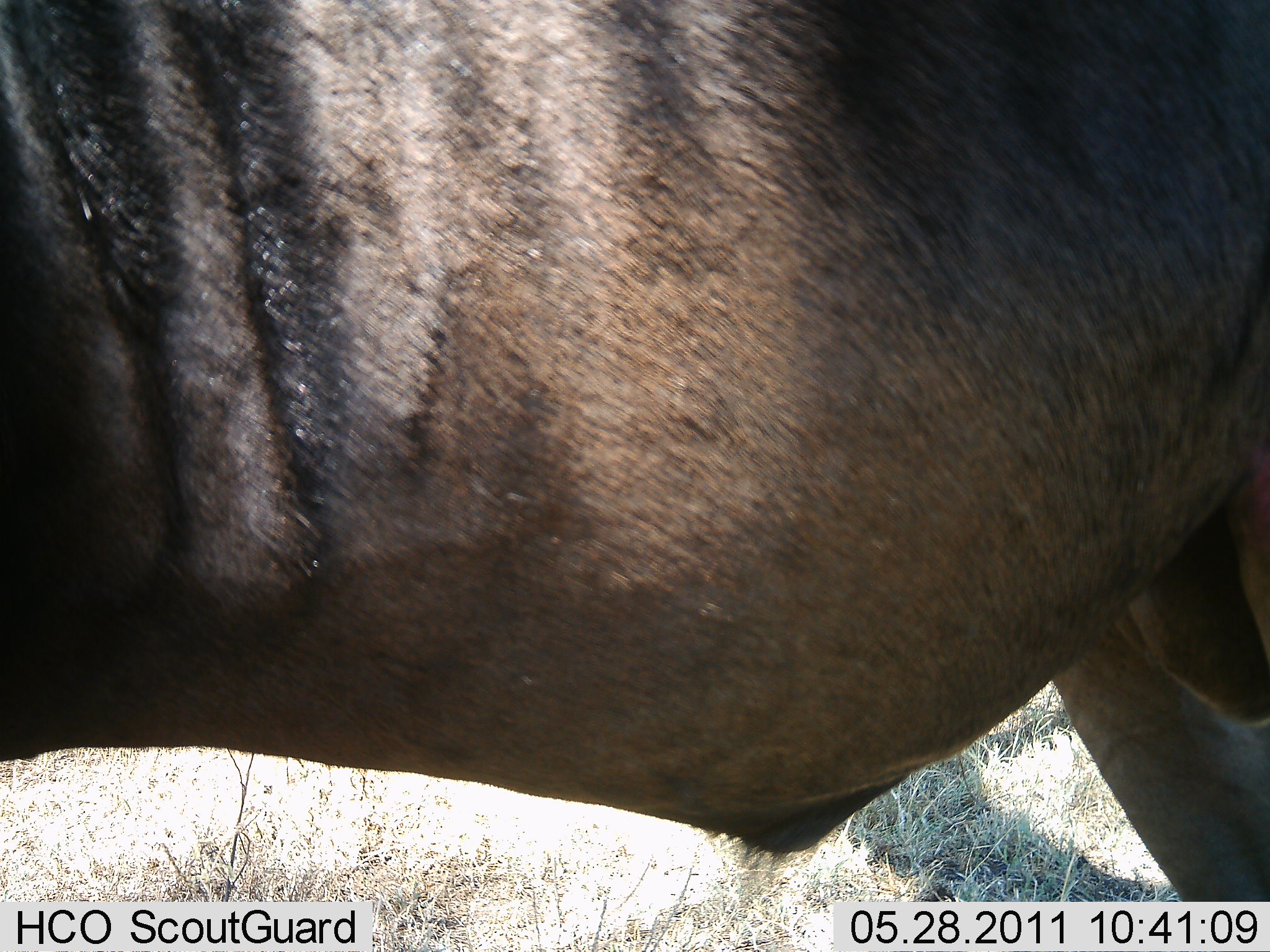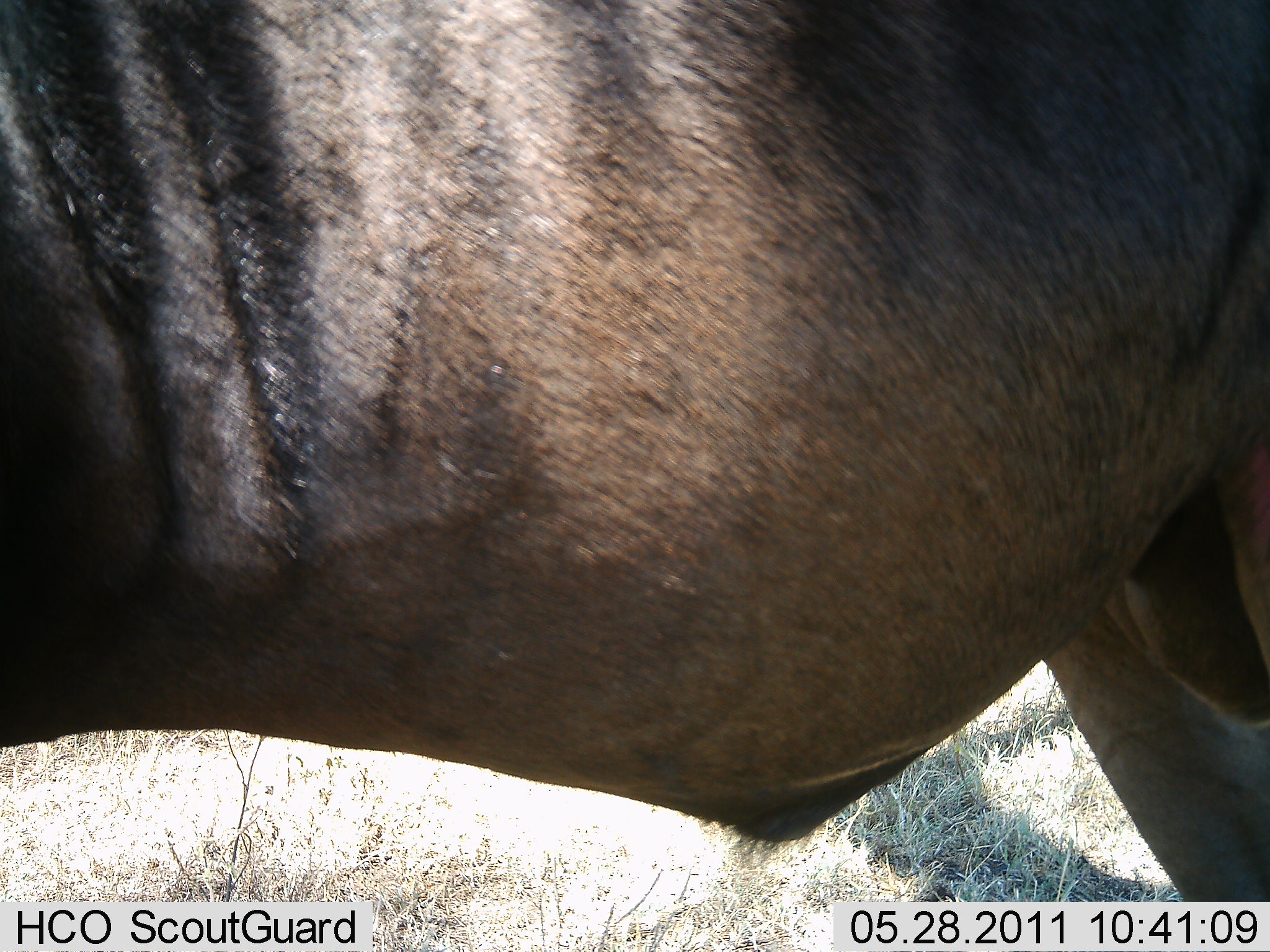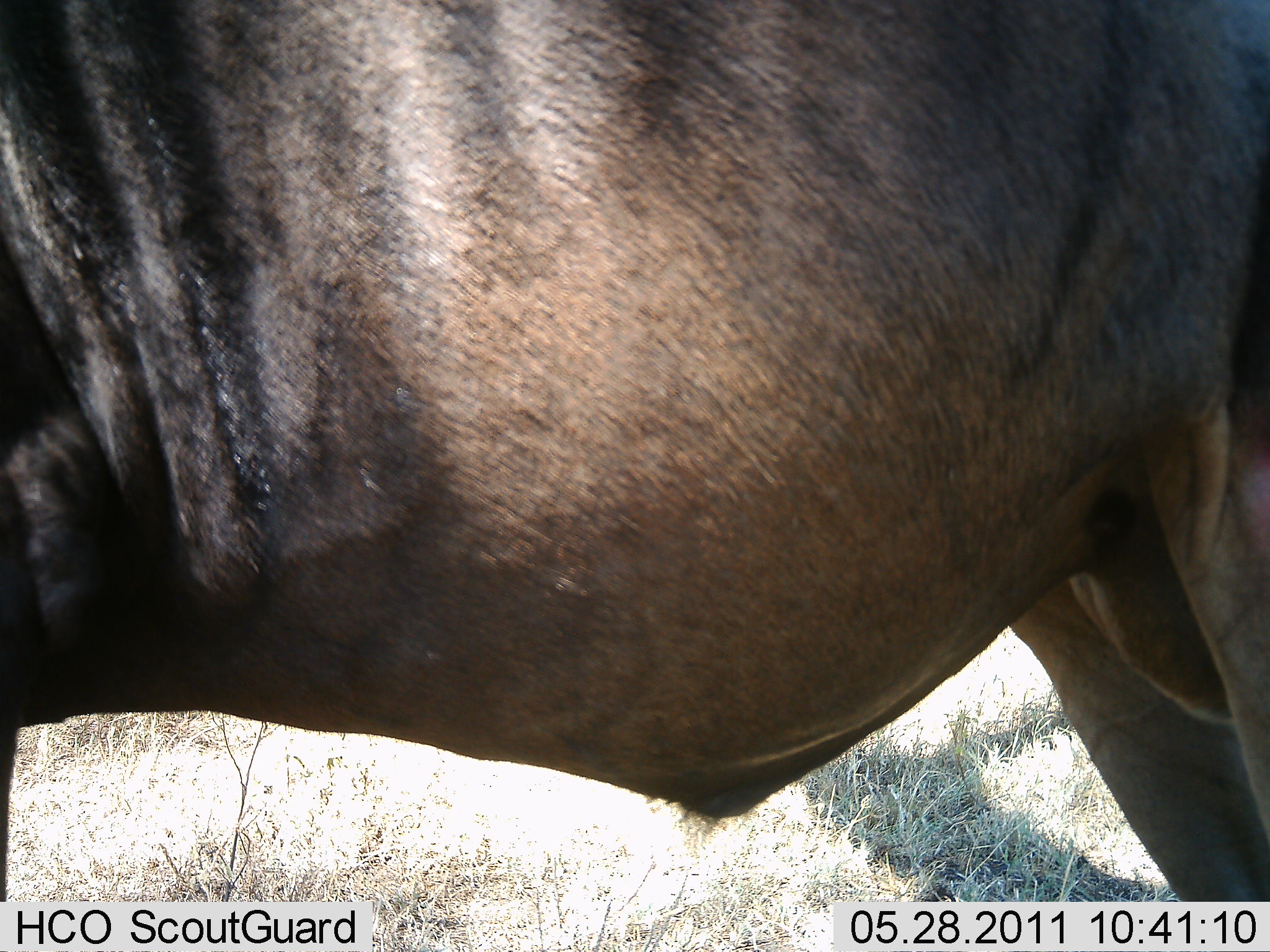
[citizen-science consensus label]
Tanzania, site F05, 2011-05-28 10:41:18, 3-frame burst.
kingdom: Animalia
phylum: Chordata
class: Mammalia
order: Artiodactyla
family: Bovidae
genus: Connochaetes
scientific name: Connochaetes taurinus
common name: blue wildebeest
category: wildebeest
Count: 1.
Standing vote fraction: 100%.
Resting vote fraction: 0%.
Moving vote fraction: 0%.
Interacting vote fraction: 0%.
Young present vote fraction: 0%.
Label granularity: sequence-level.